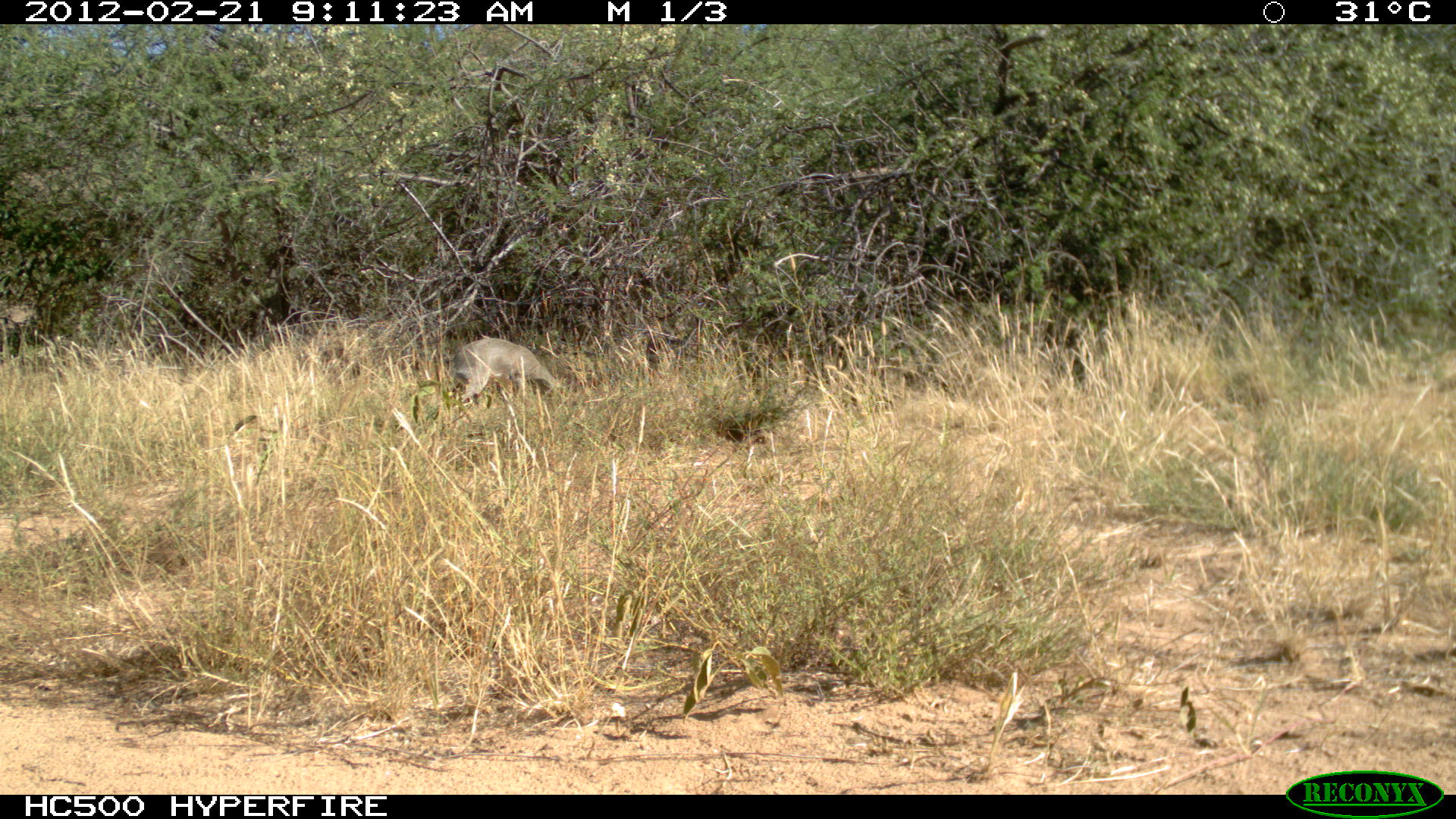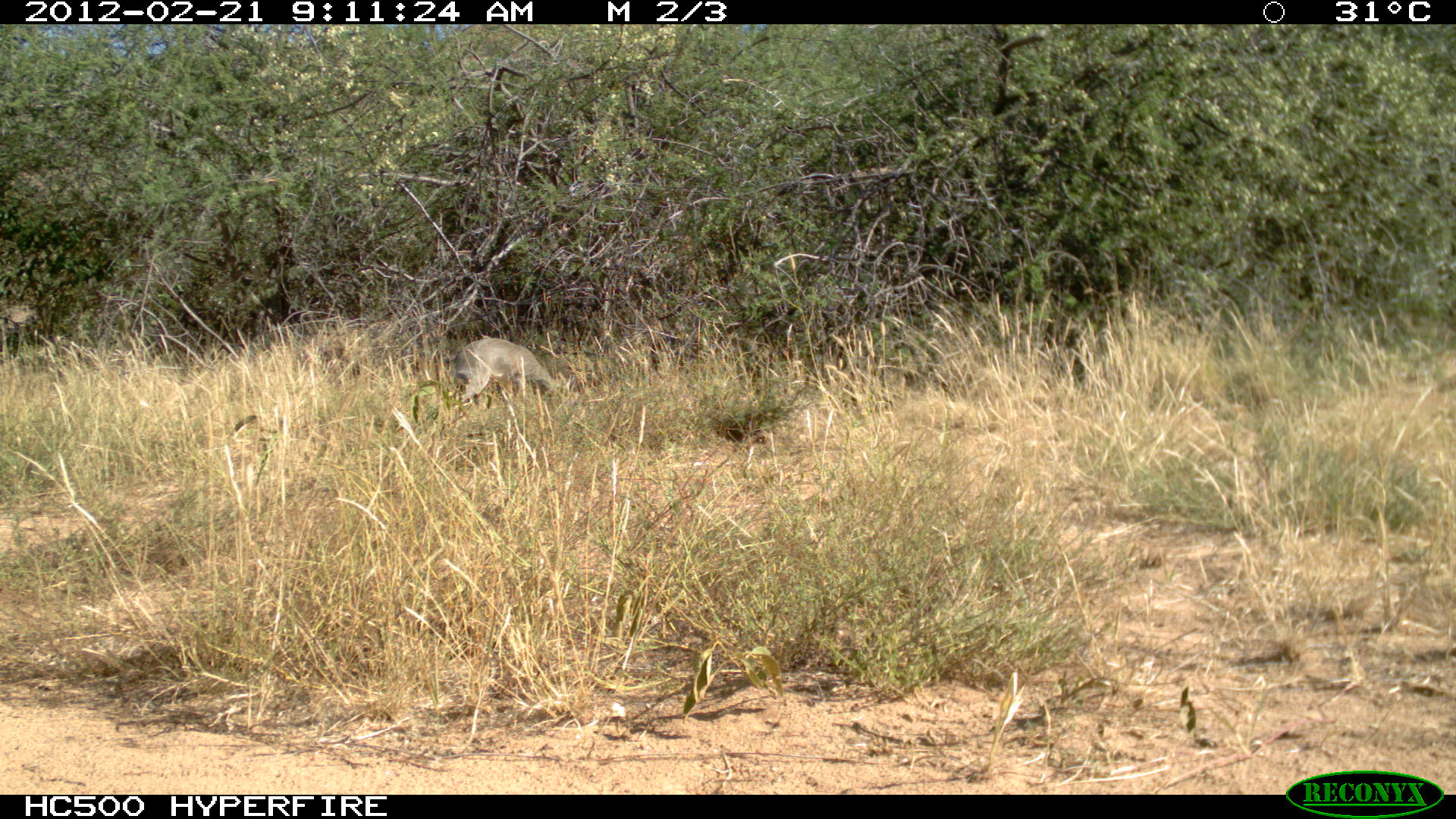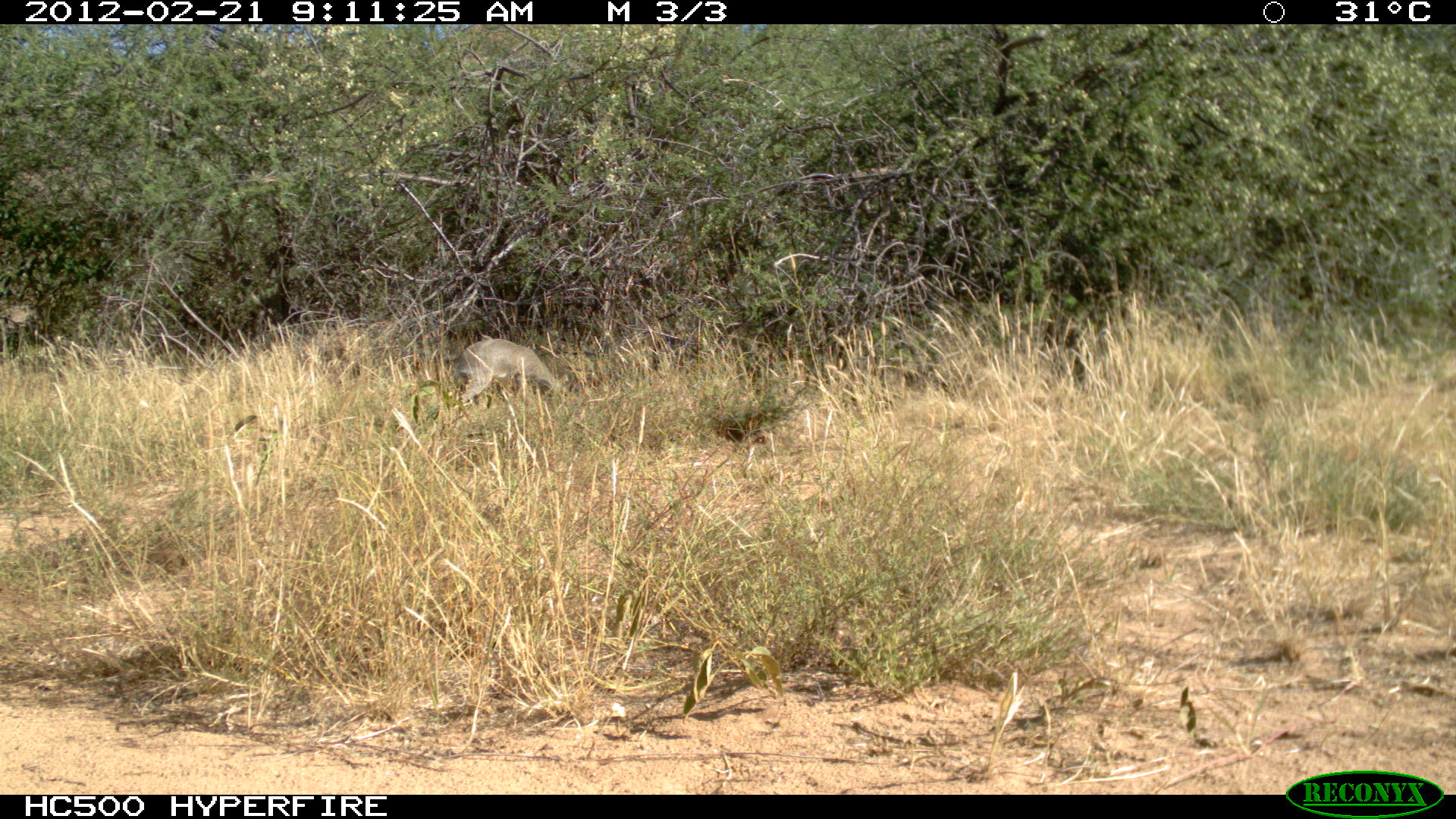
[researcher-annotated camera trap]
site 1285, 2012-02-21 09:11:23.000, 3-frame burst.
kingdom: Animalia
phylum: Chordata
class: Mammalia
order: Artiodactyla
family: Bovidae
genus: Madoqua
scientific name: Madoqua guentheri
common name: günther's dik-dik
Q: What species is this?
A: Madoqua guentheri (günther's dik-dik).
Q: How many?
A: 1.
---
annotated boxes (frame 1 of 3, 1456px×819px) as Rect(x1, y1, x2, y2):
madoqua guentheri: Rect(449, 337, 557, 403)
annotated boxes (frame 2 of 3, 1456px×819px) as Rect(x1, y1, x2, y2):
madoqua guentheri: Rect(449, 337, 558, 404)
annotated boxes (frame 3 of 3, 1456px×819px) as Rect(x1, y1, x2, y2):
madoqua guentheri: Rect(451, 338, 566, 404)